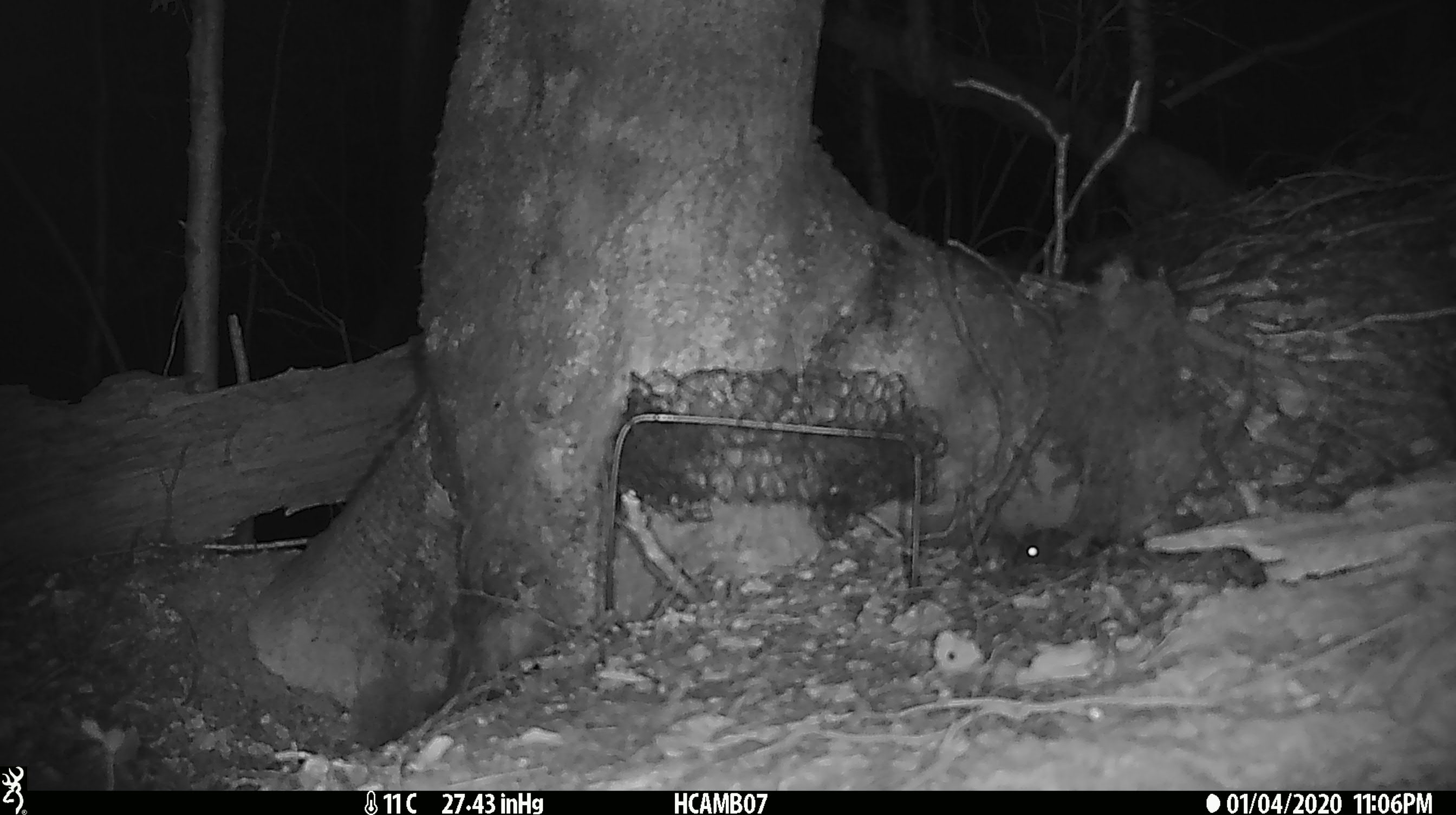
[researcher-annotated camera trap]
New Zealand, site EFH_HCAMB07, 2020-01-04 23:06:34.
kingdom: Animalia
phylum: Chordata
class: Mammalia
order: Rodentia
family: Muridae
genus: Mus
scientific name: Mus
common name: mouse